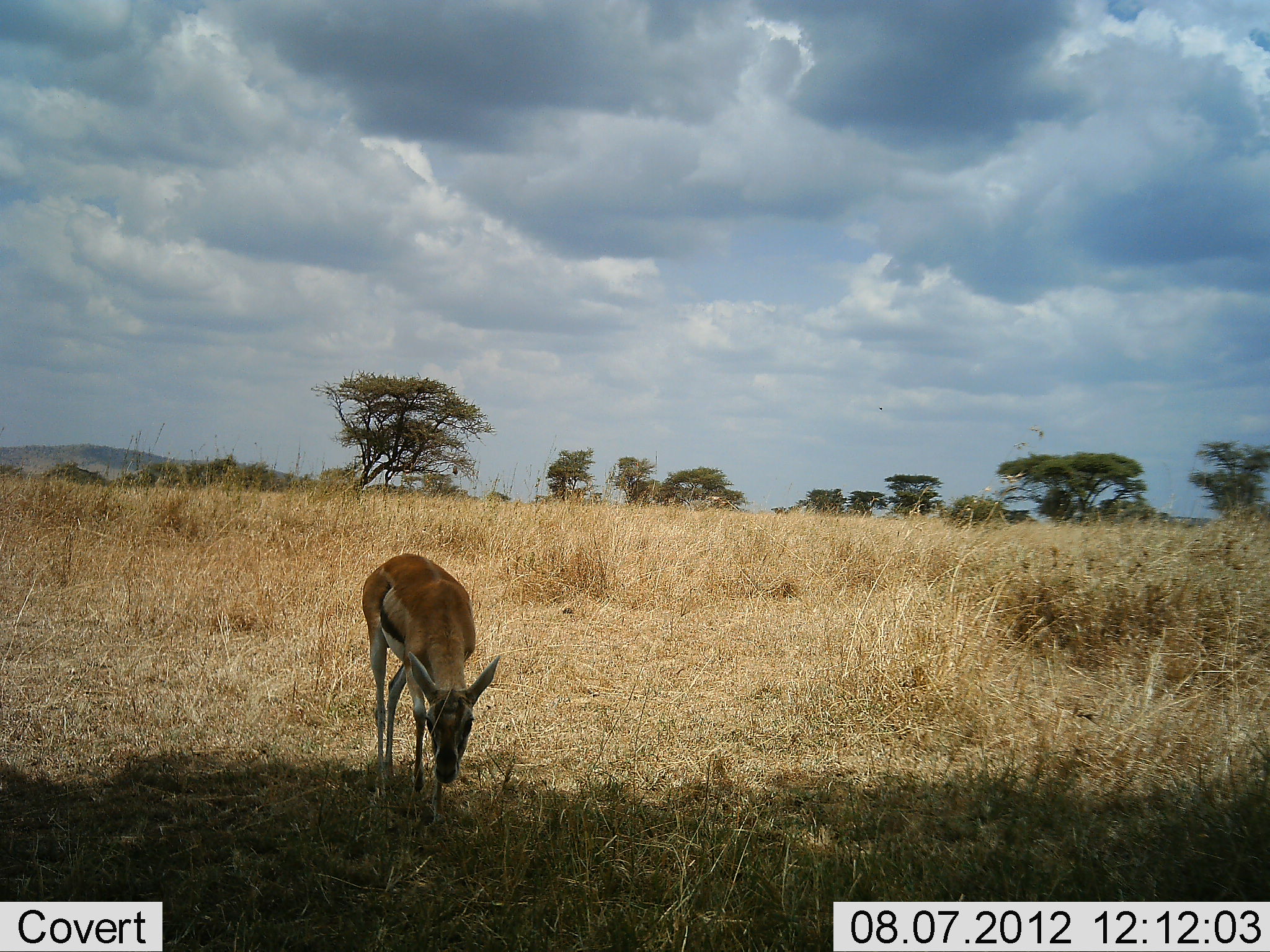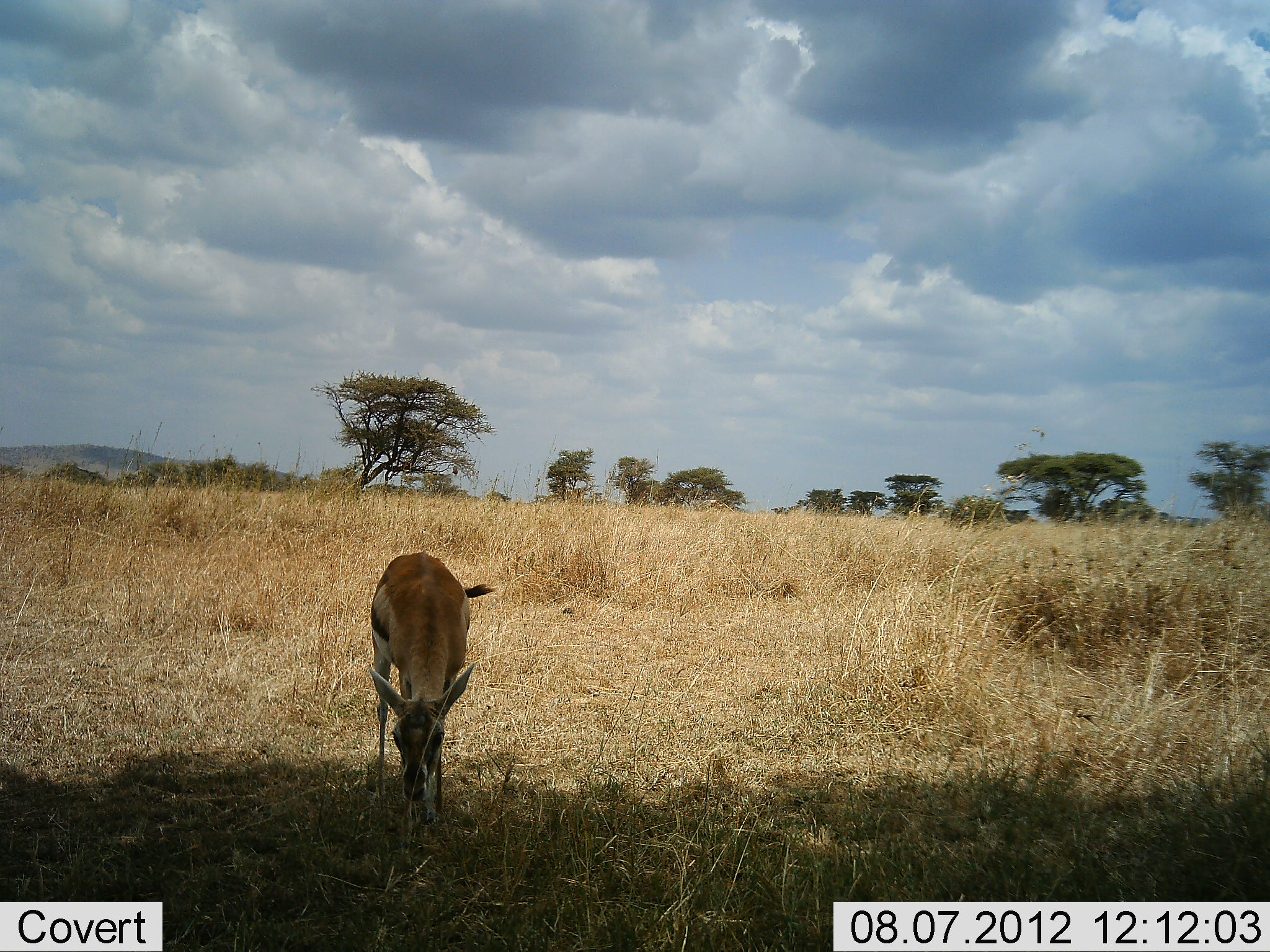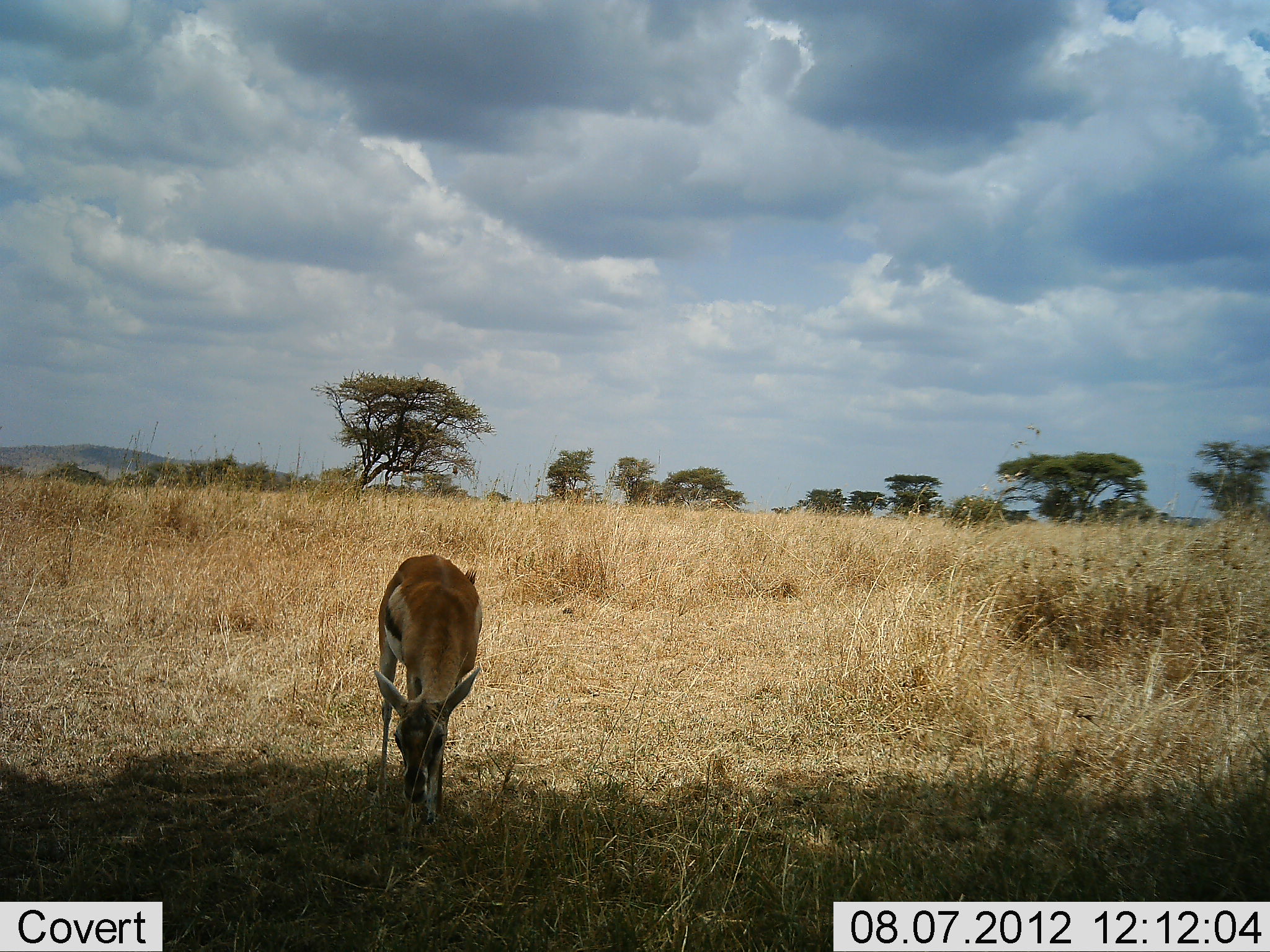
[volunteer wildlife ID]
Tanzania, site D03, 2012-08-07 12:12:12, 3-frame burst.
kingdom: Animalia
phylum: Chordata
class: Mammalia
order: Artiodactyla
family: Bovidae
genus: Eudorcas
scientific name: Eudorcas thomsonii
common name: thomson's gazelle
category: gazellethomsons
Gazellethomsons (thomson's gazelle) (Eudorcas thomsonii), count 1. Behavior (volunteer vote fractions): standing 50%, resting 0%, moving 0%, interacting 0%. Young present (vote fraction): 10%. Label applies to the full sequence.